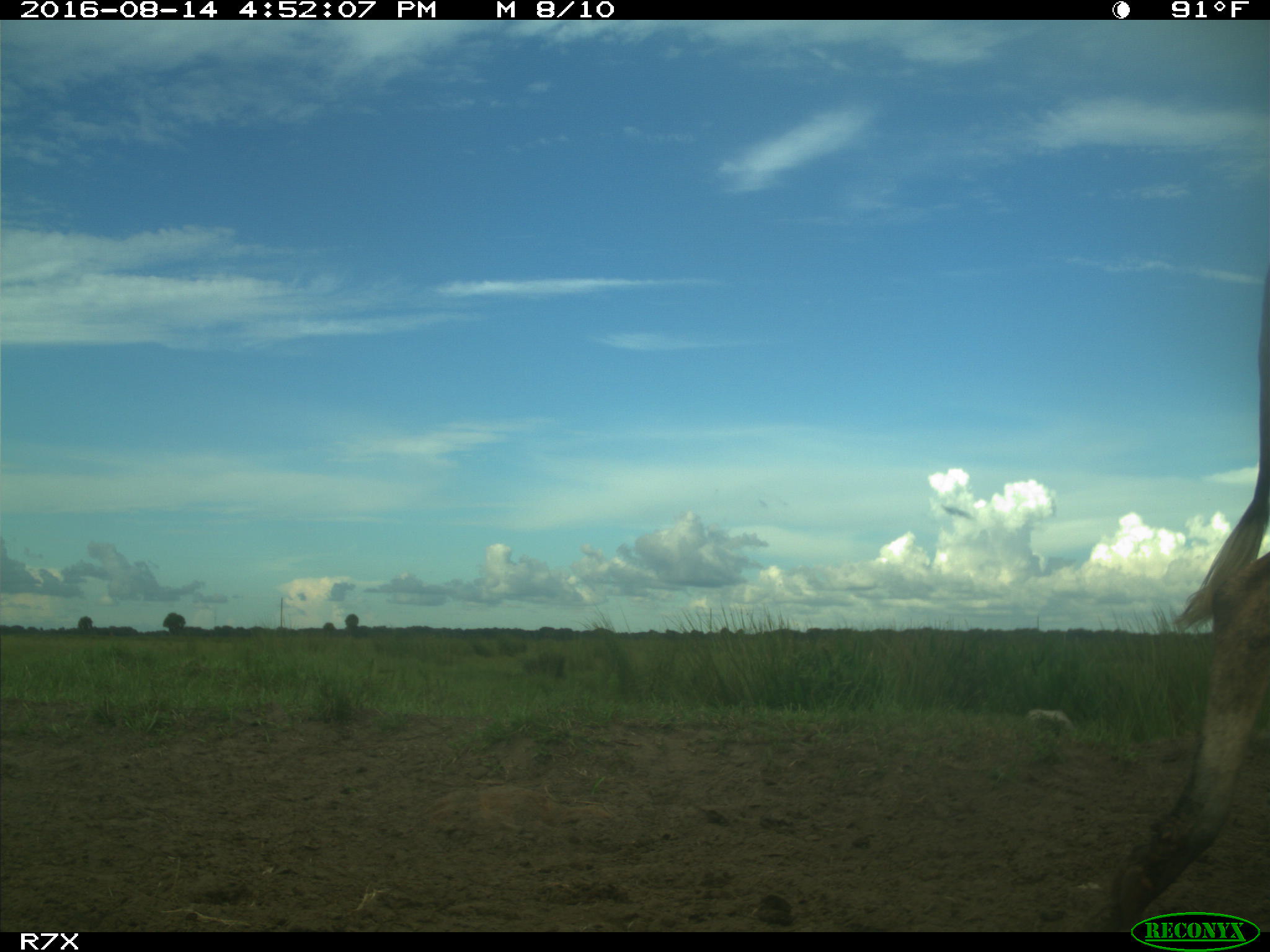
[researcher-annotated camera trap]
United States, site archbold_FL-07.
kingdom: Animalia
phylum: Chordata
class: Mammalia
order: Artiodactyla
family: Bovidae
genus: Bos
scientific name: Bos taurus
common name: domestic cow